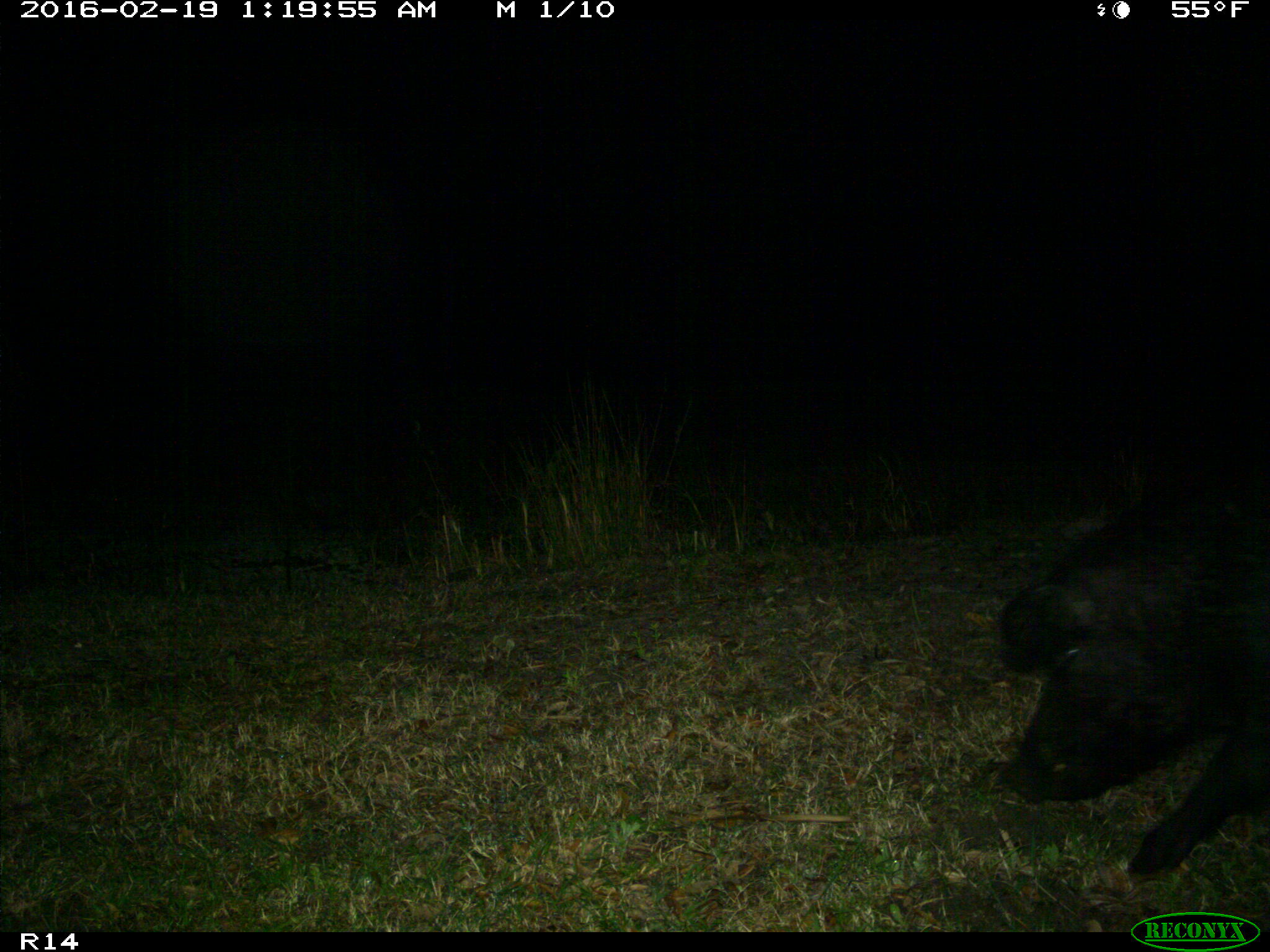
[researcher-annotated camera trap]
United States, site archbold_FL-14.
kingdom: Animalia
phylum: Chordata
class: Mammalia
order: Artiodactyla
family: Suidae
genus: Sus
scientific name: Sus scrofa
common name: wild boar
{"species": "Sus scrofa (wild boar)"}